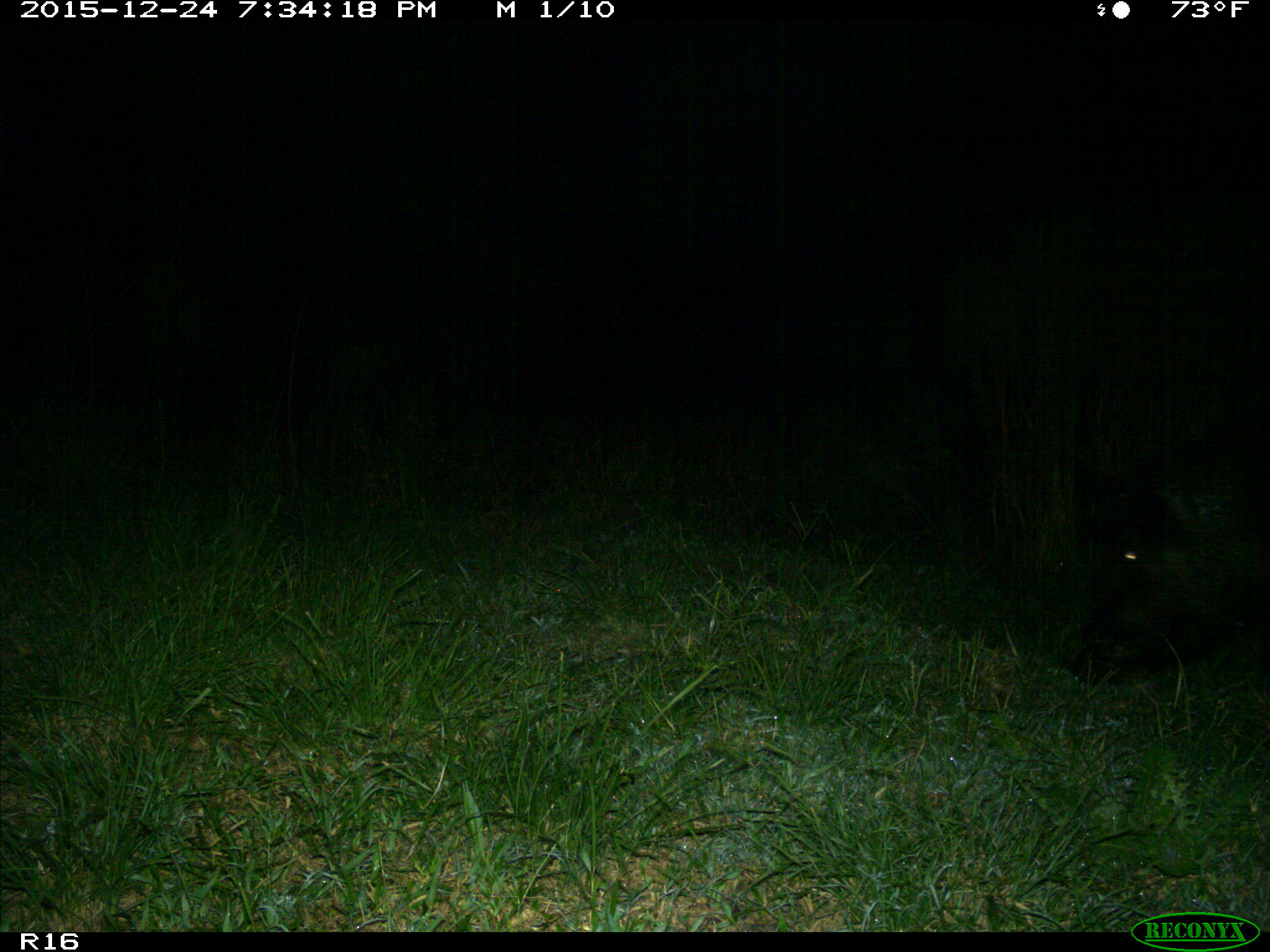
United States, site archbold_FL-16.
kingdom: Animalia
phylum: Chordata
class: Mammalia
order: Artiodactyla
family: Suidae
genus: Sus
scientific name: Sus scrofa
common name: wild boar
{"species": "Sus scrofa (wild boar)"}